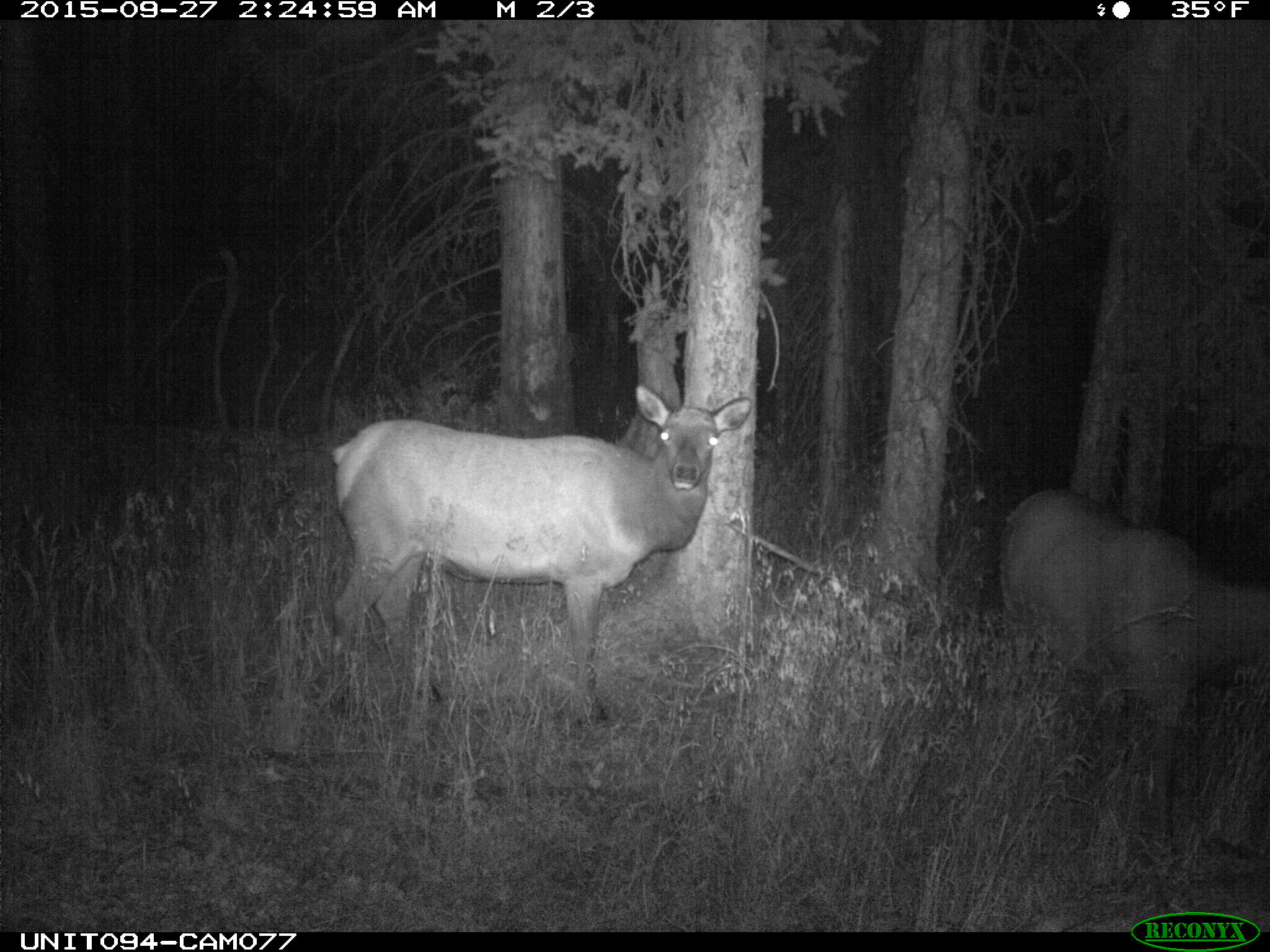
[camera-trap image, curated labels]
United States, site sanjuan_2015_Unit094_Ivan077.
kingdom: Animalia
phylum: Chordata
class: Mammalia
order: Artiodactyla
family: Cervidae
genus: Cervus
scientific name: Cervus elaphus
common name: red deer